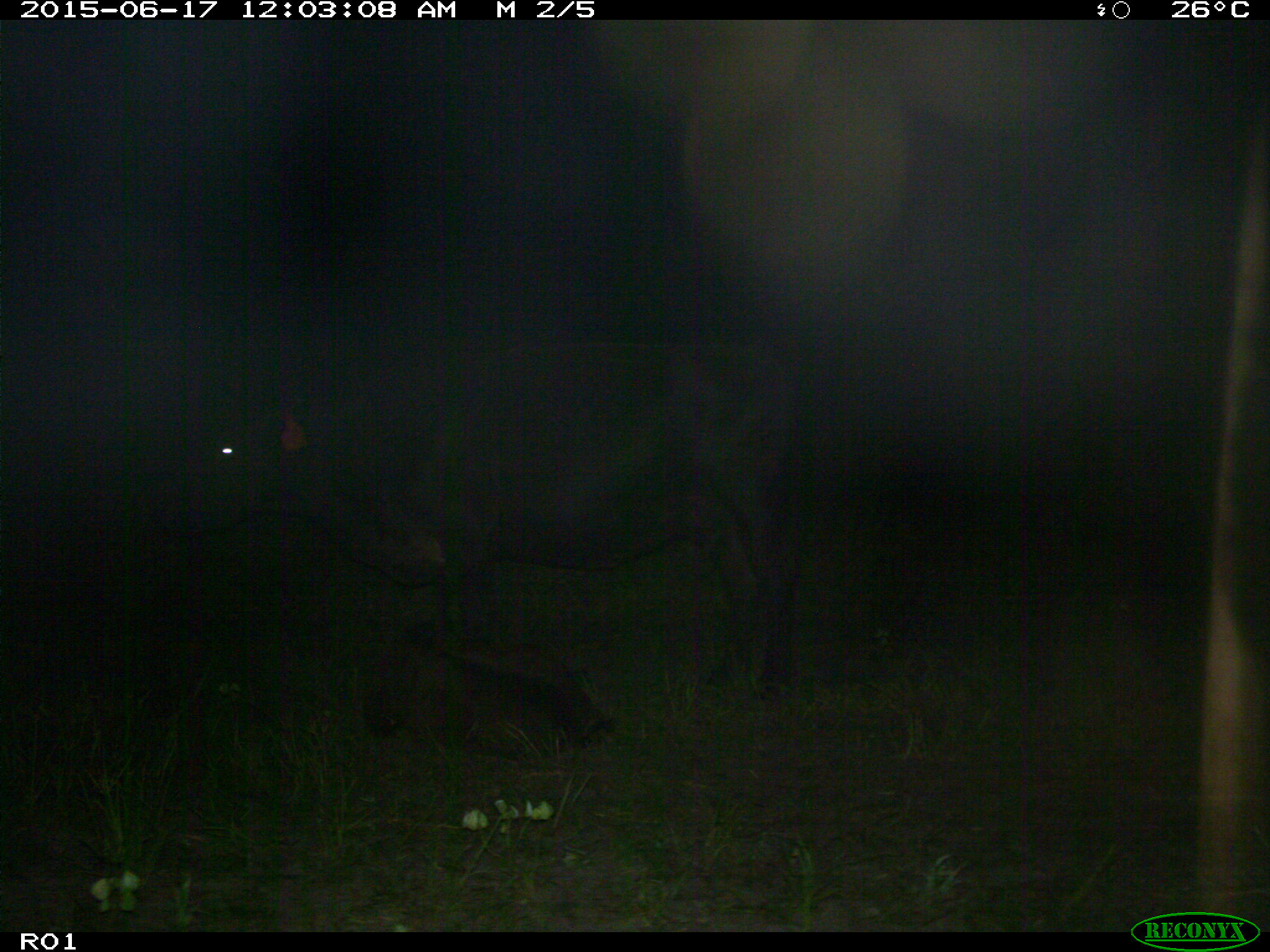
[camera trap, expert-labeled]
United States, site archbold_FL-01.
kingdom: Animalia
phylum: Chordata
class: Mammalia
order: Artiodactyla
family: Bovidae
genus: Bos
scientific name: Bos taurus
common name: domestic cow